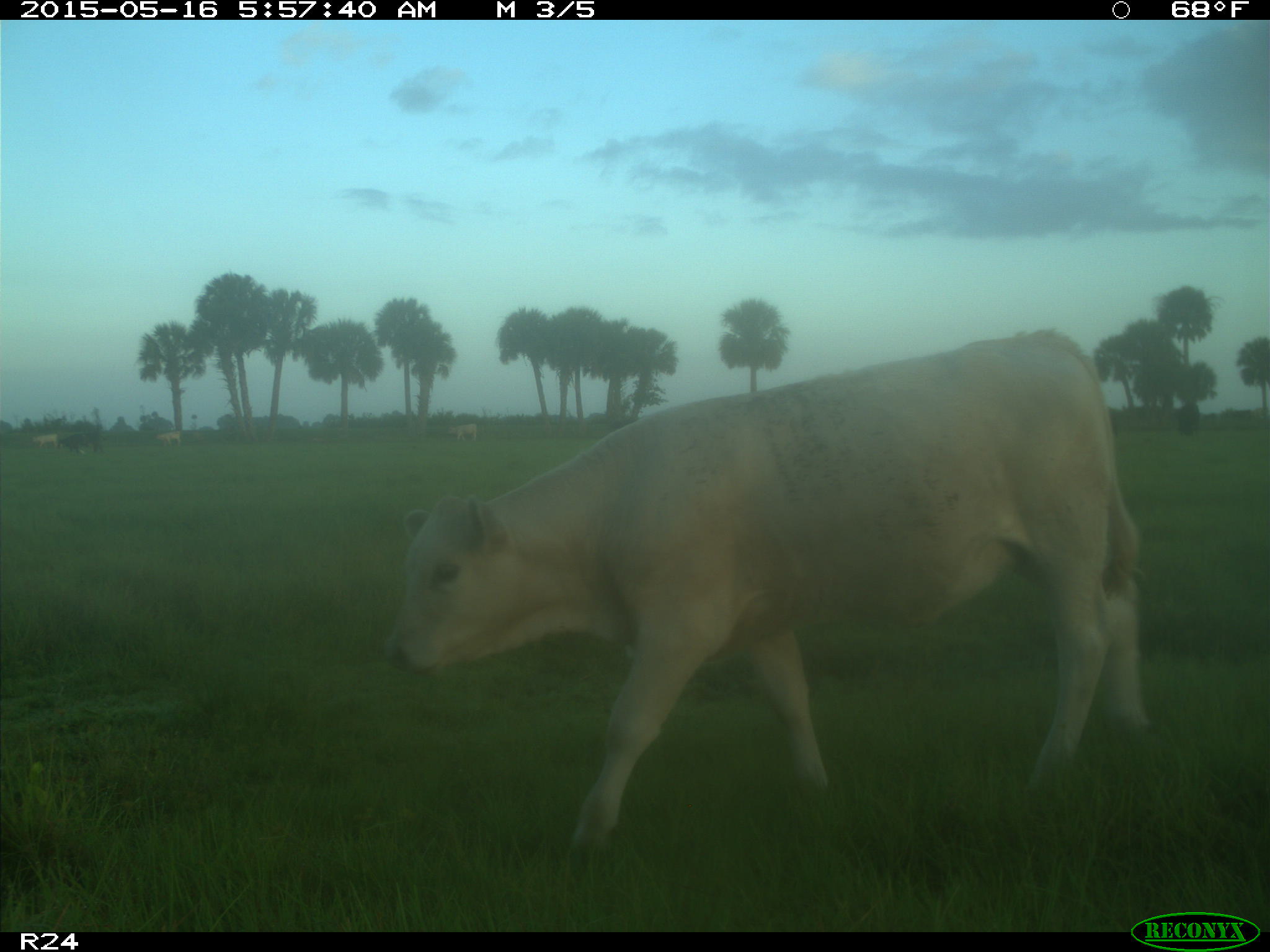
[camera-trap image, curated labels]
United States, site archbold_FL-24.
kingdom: Animalia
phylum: Chordata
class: Mammalia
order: Artiodactyla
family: Bovidae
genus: Bos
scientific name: Bos taurus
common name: domestic cow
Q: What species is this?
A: Bos taurus (domestic cow).